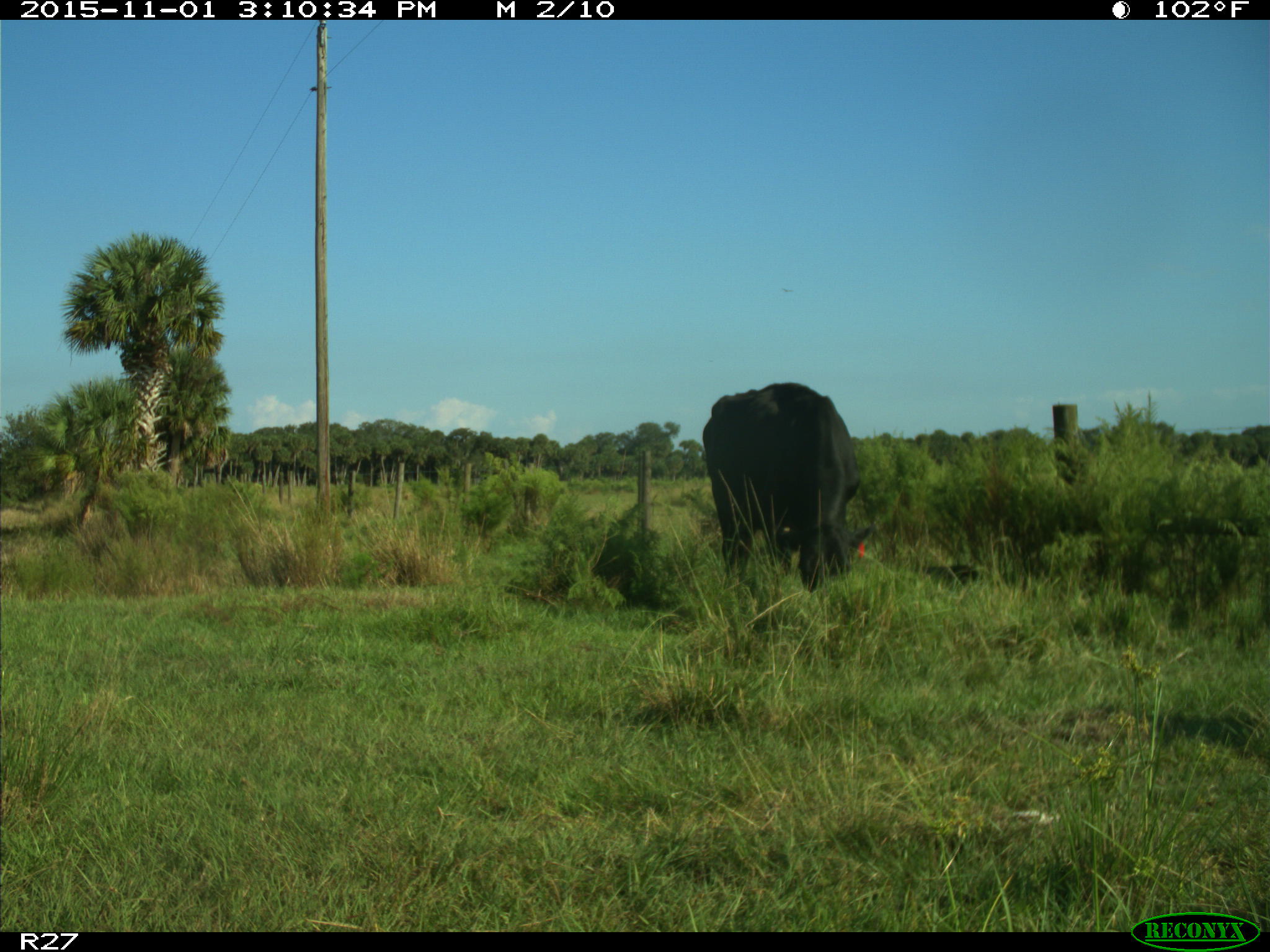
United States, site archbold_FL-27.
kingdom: Animalia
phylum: Chordata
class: Mammalia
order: Artiodactyla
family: Bovidae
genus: Bos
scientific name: Bos taurus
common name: domestic cow